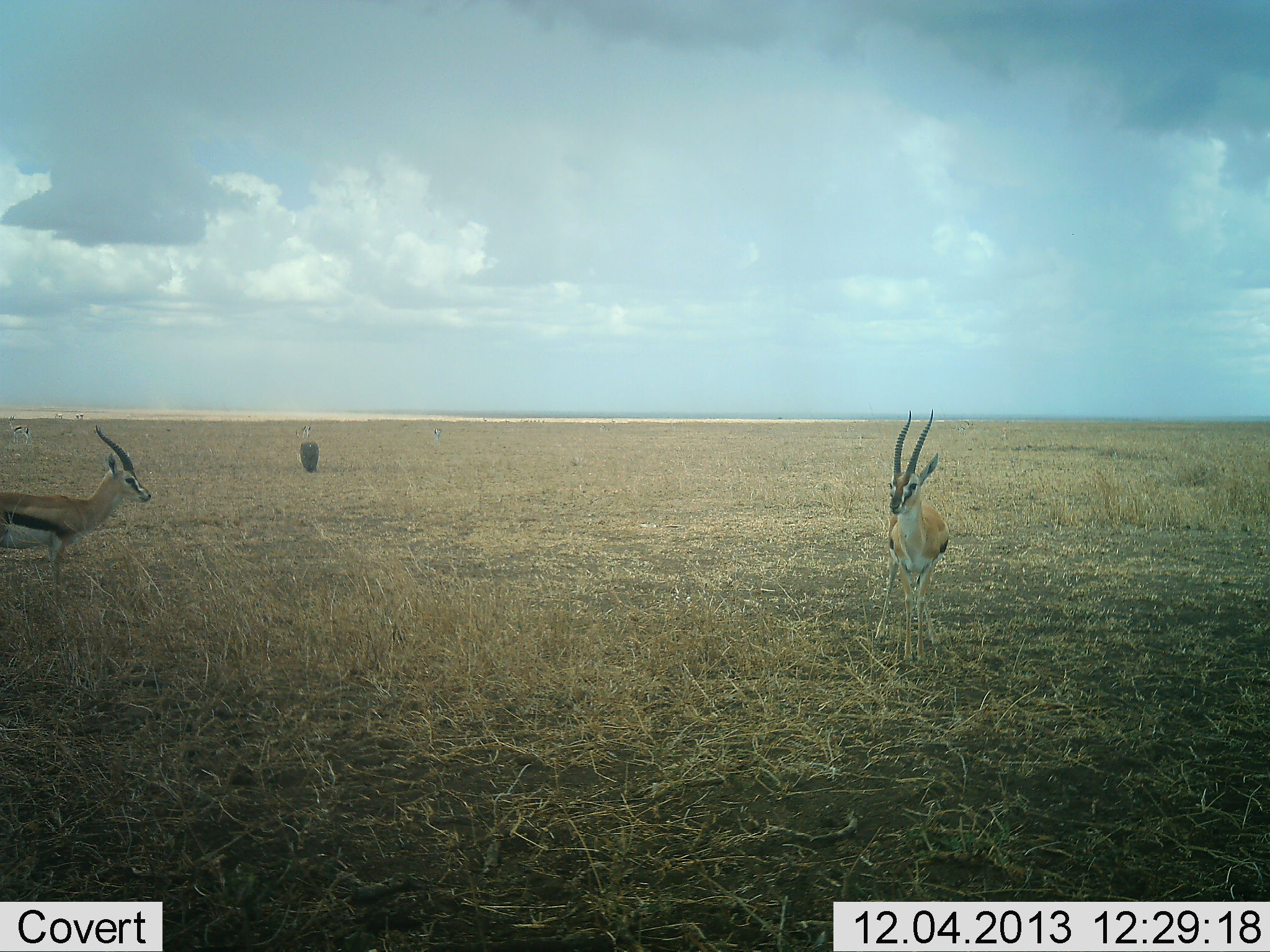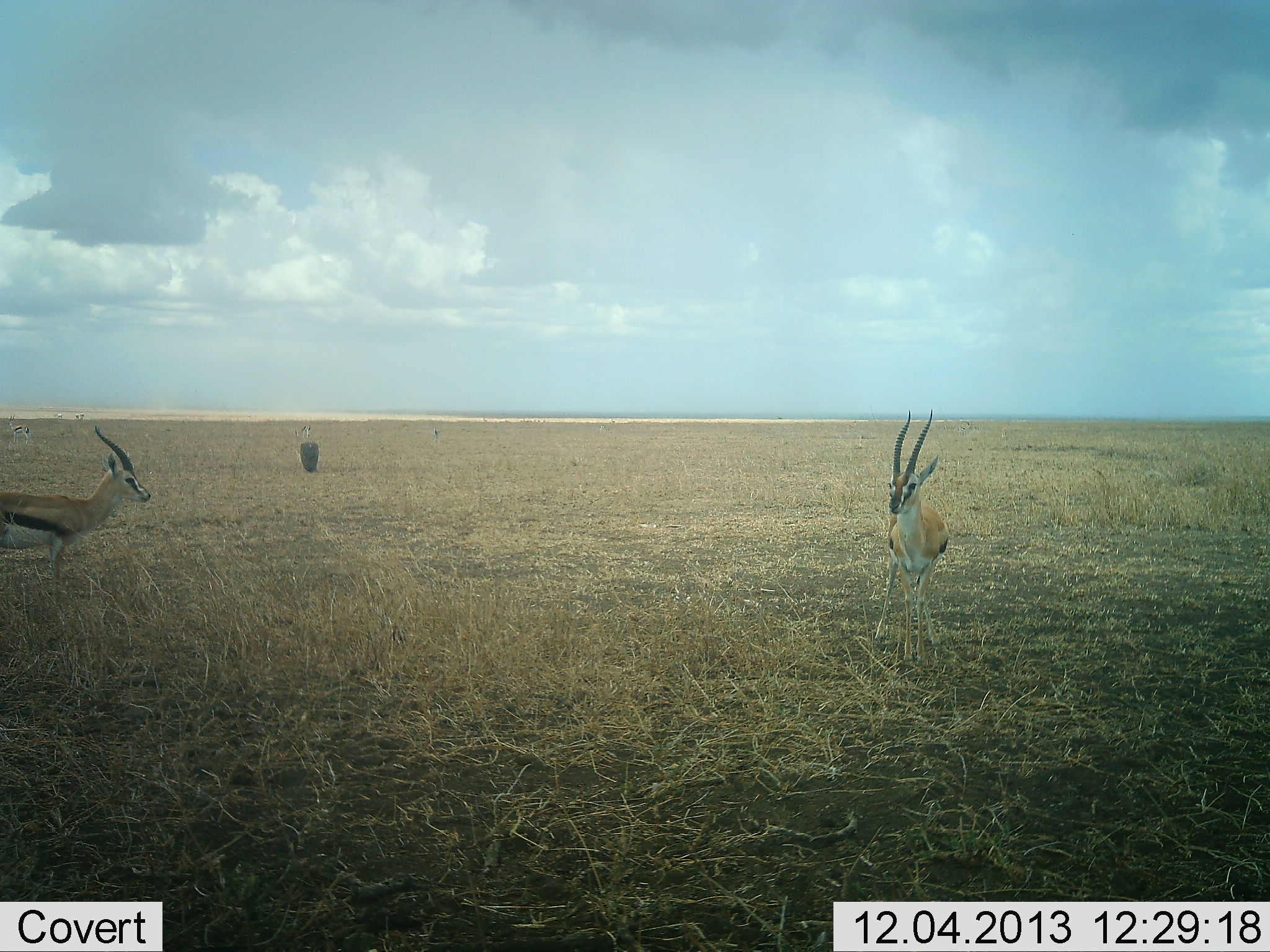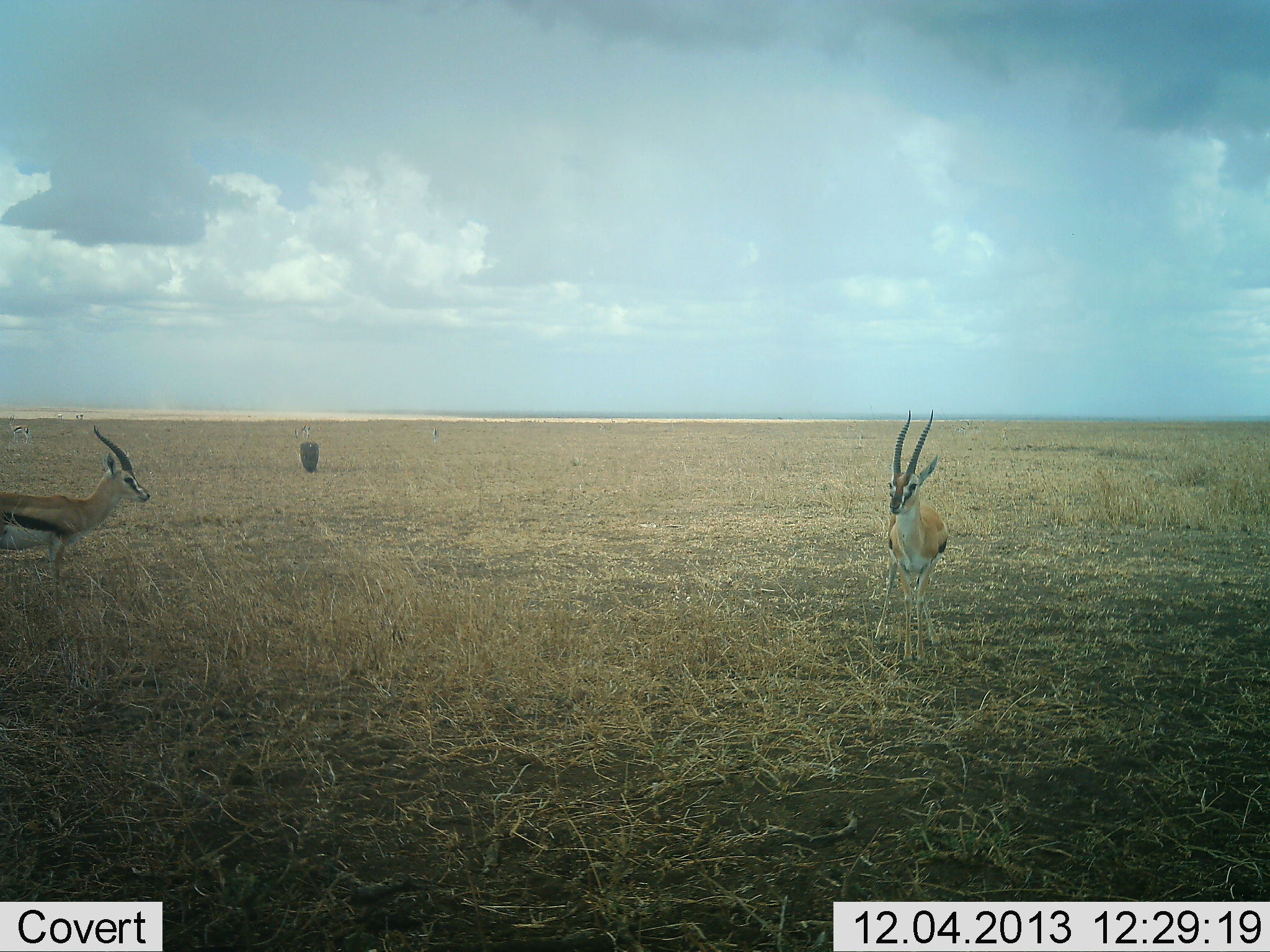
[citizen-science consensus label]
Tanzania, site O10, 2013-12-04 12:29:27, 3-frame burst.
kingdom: Animalia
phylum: Chordata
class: Mammalia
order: Artiodactyla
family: Bovidae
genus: Eudorcas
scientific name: Eudorcas thomsonii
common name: thomson's gazelle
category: gazellethomsons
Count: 2.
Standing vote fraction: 98%.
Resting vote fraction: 2%.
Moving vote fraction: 3%.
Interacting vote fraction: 2%.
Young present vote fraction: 0%.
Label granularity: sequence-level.